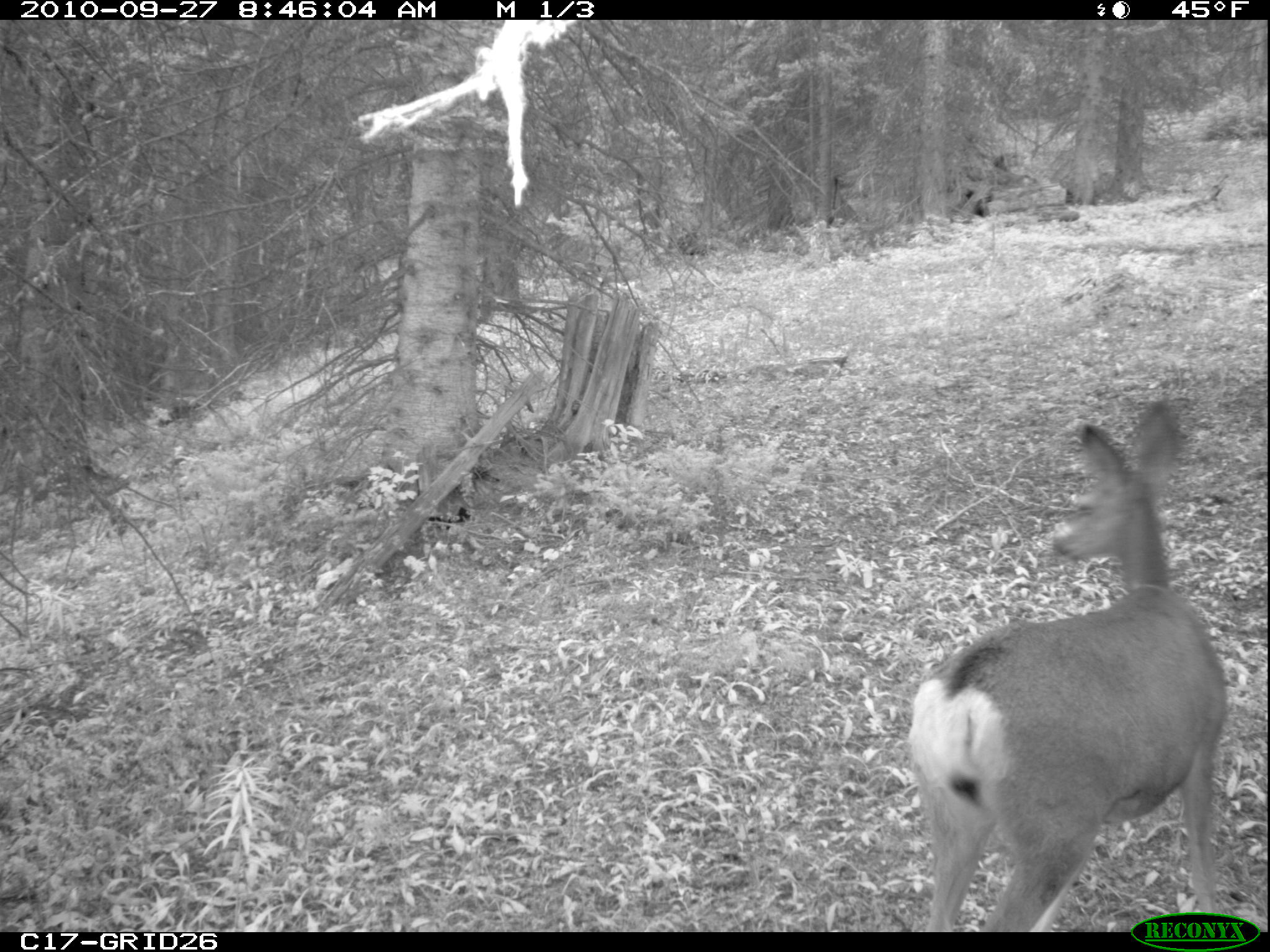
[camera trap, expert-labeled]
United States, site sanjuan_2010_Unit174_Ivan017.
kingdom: Animalia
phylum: Chordata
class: Mammalia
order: Artiodactyla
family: Cervidae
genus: Odocoileus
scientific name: Odocoileus hemionus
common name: mule deer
Odocoileus hemionus (mule deer).